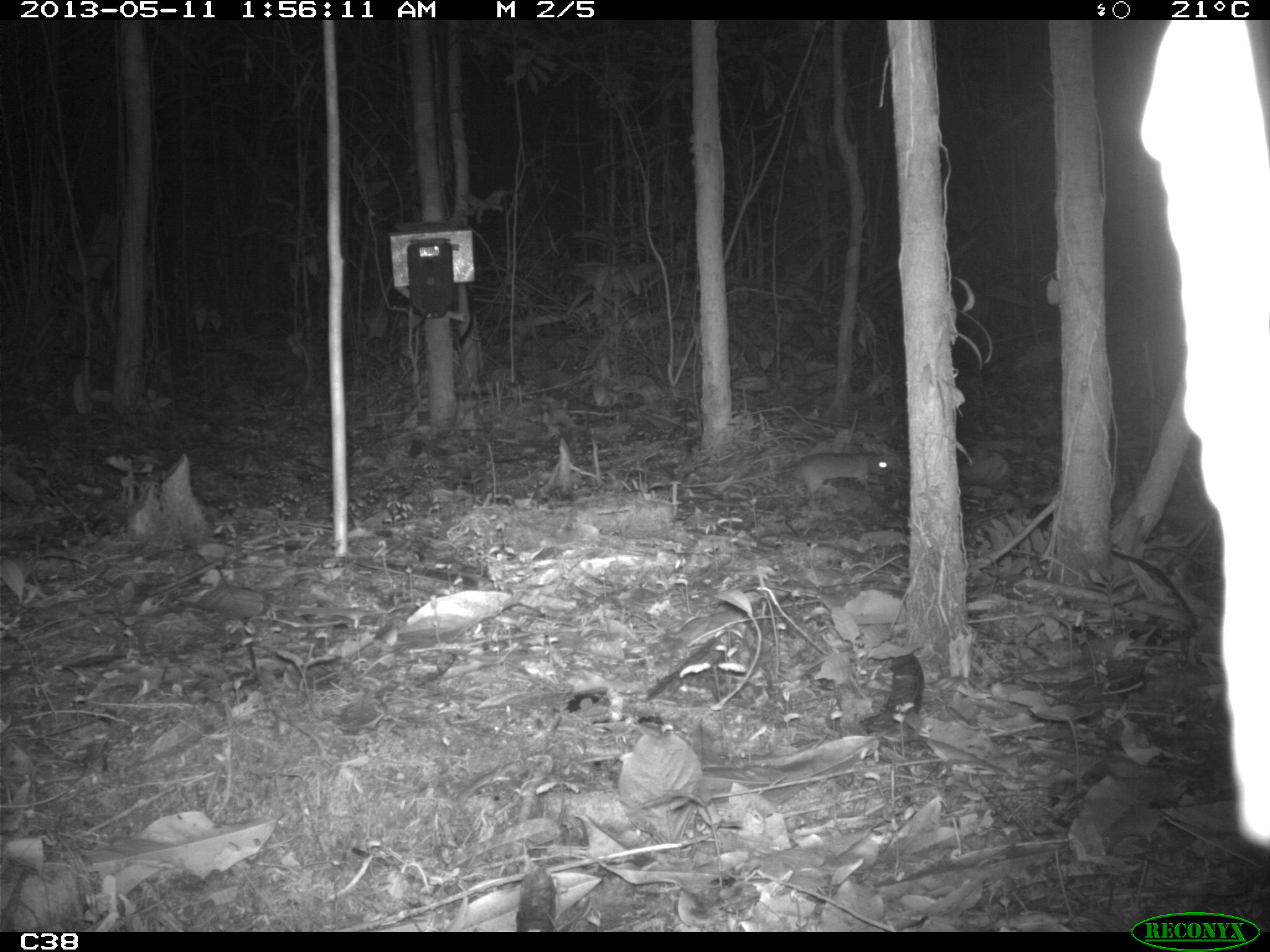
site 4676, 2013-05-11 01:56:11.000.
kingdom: Animalia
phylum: Chordata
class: Mammalia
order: Rodentia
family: Muridae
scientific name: Muridae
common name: mice, rats, and gerbils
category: unknown mouse or rat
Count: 1.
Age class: adult.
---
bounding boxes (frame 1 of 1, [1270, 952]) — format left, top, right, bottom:
unknown mouse or rat: 748, 452, 888, 497